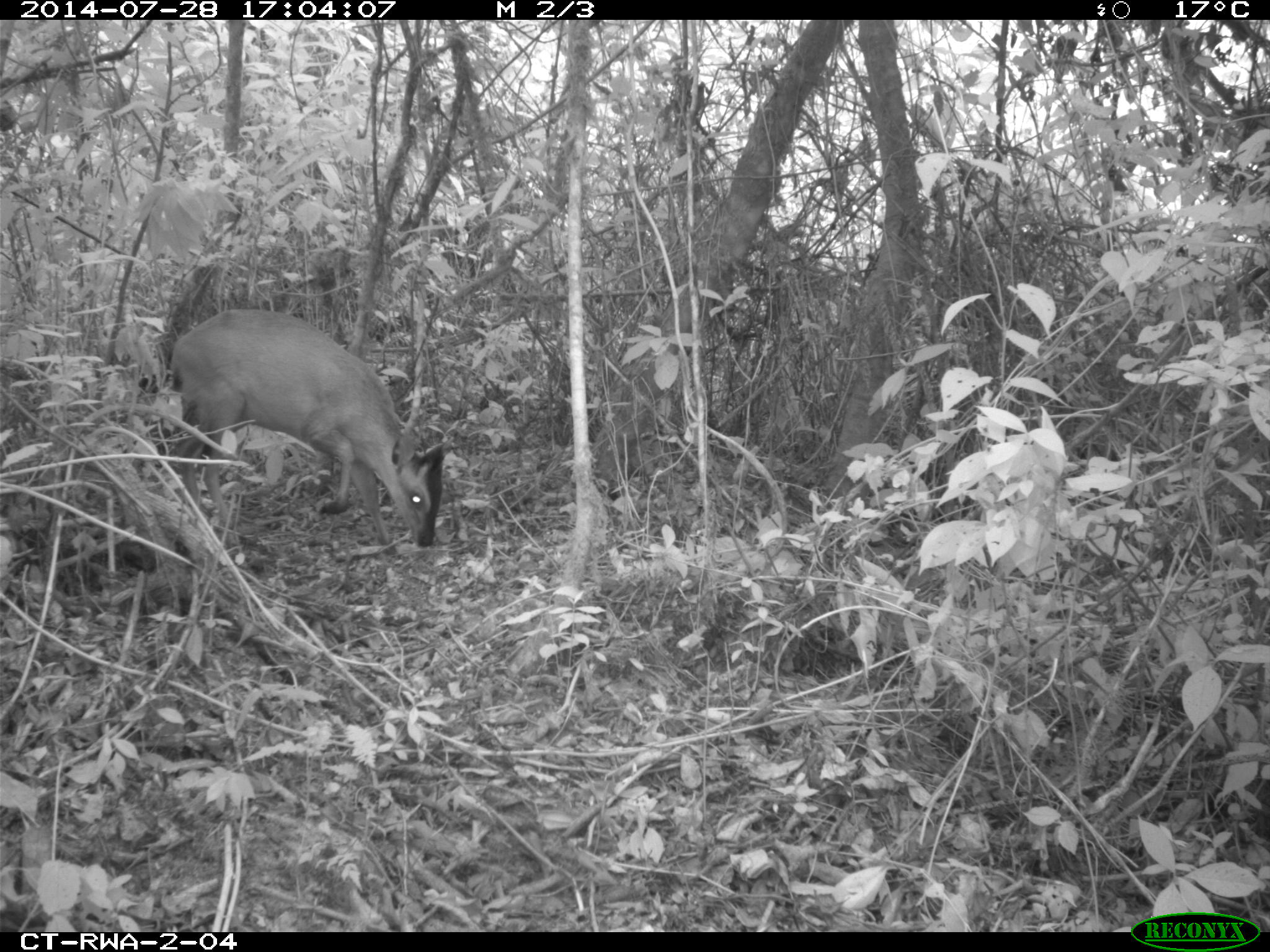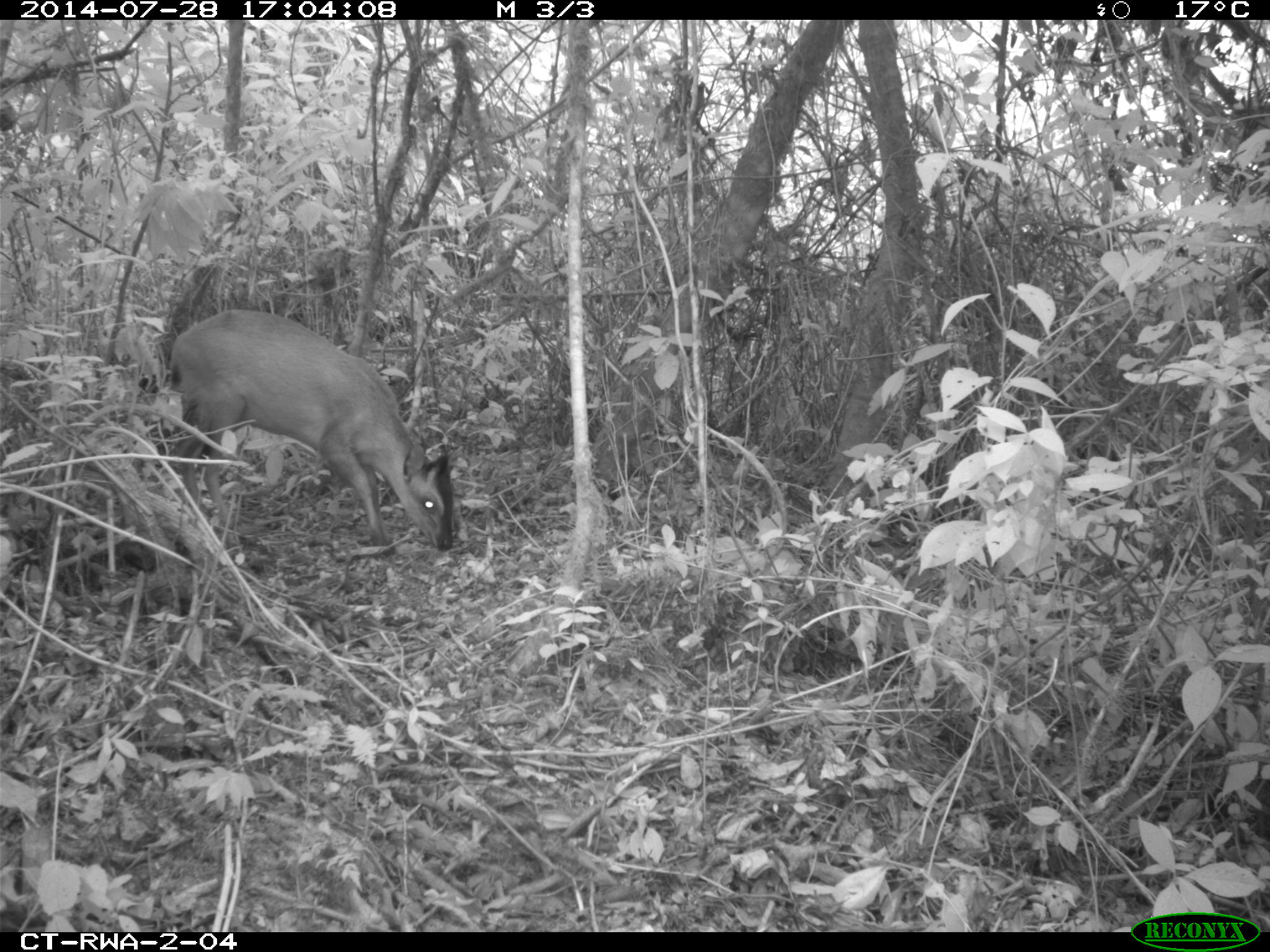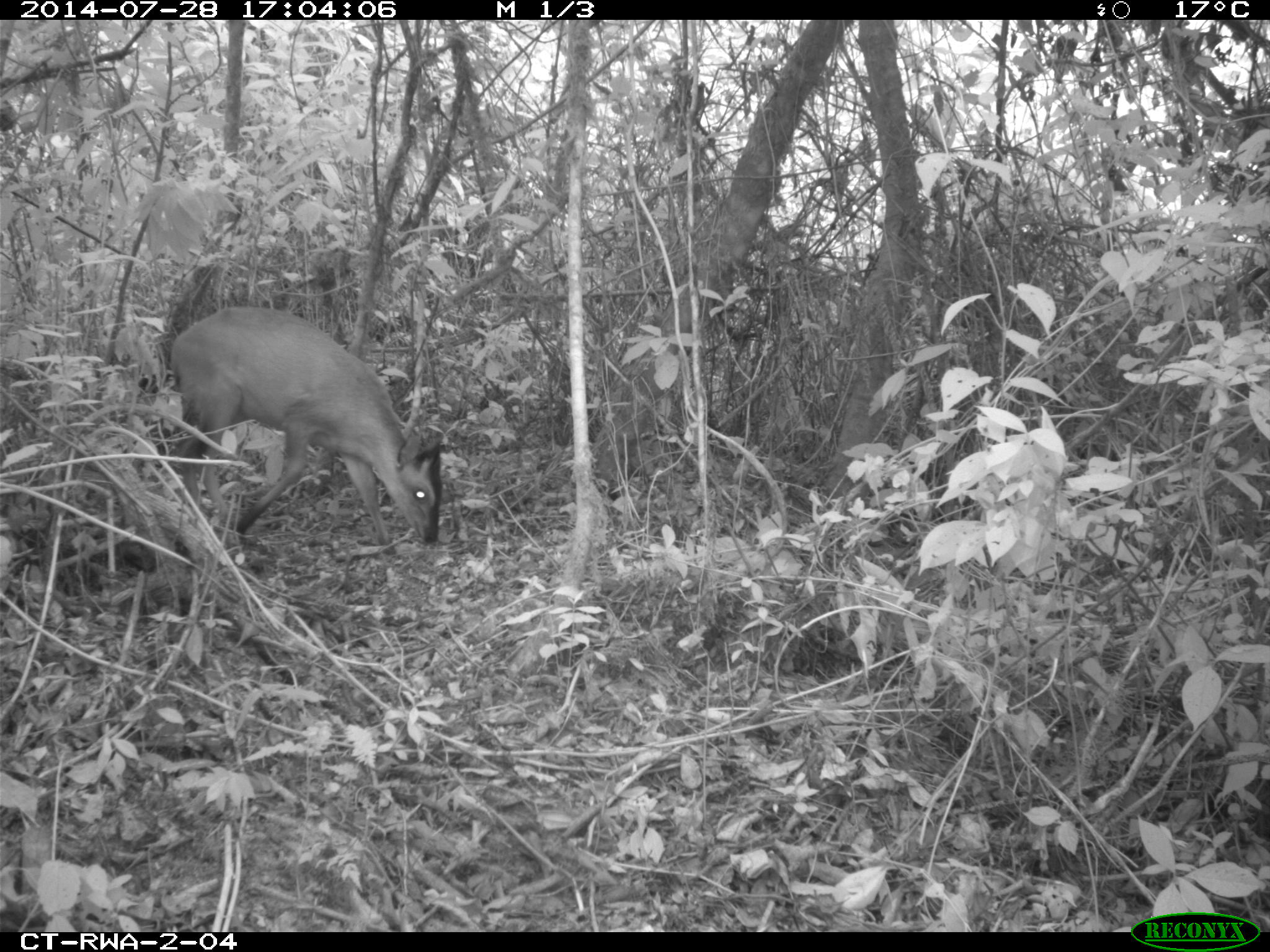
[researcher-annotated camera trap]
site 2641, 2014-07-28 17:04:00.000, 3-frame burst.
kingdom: Animalia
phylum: Chordata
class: Mammalia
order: Artiodactyla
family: Bovidae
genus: Cephalophus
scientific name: Cephalophus nigrifrons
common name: black-fronted duiker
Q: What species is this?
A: Cephalophus nigrifrons (black-fronted duiker).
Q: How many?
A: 1.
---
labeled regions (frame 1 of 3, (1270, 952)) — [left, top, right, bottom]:
cephalophus nigrifrons: [166, 305, 450, 548]